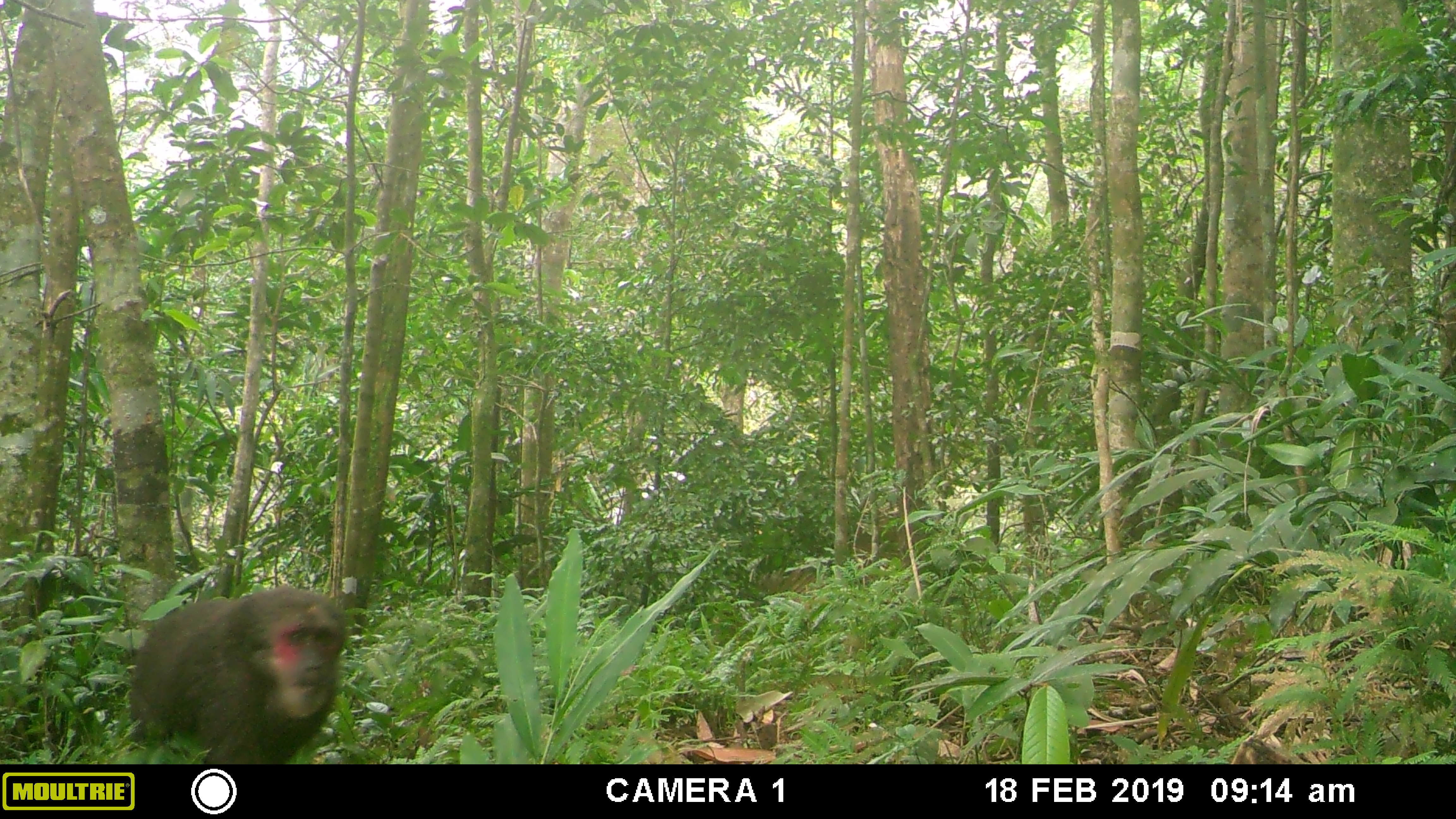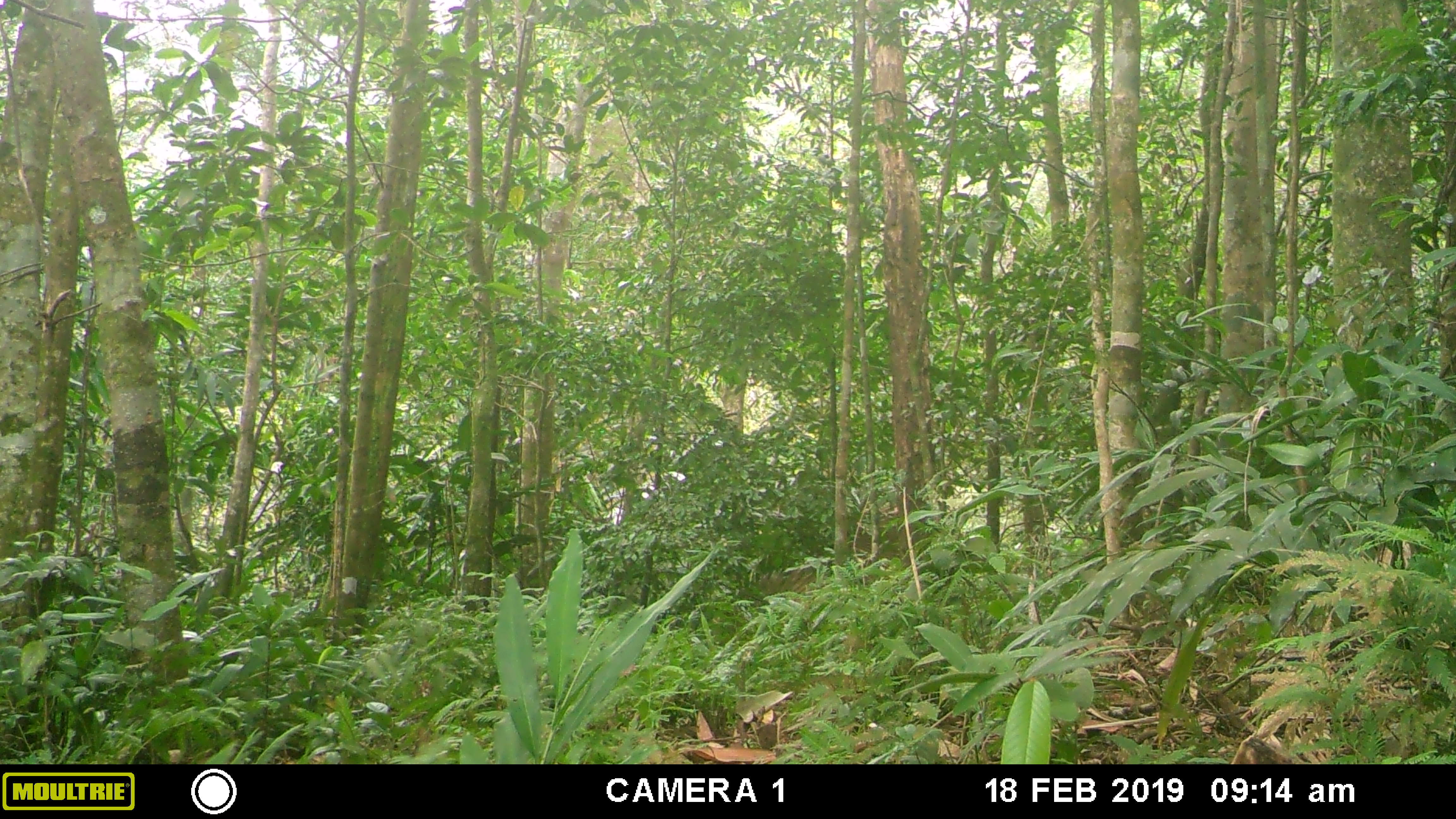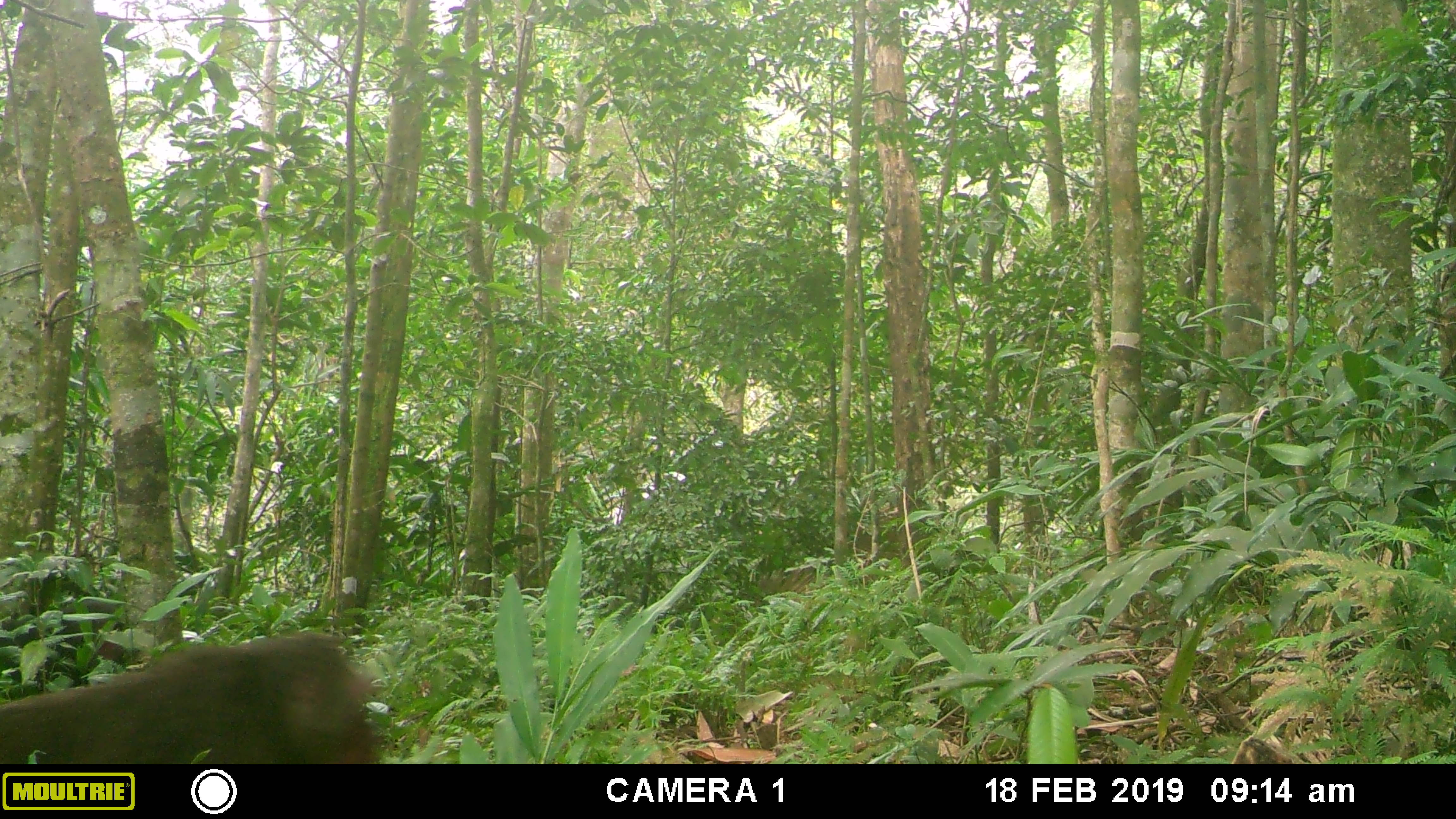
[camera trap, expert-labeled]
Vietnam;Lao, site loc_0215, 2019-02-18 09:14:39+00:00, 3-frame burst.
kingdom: Animalia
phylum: Chordata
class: Mammalia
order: Primates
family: Cercopithecidae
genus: Macaca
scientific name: Macaca arctoides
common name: stump-tailed macaque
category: stump tailed macaque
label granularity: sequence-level